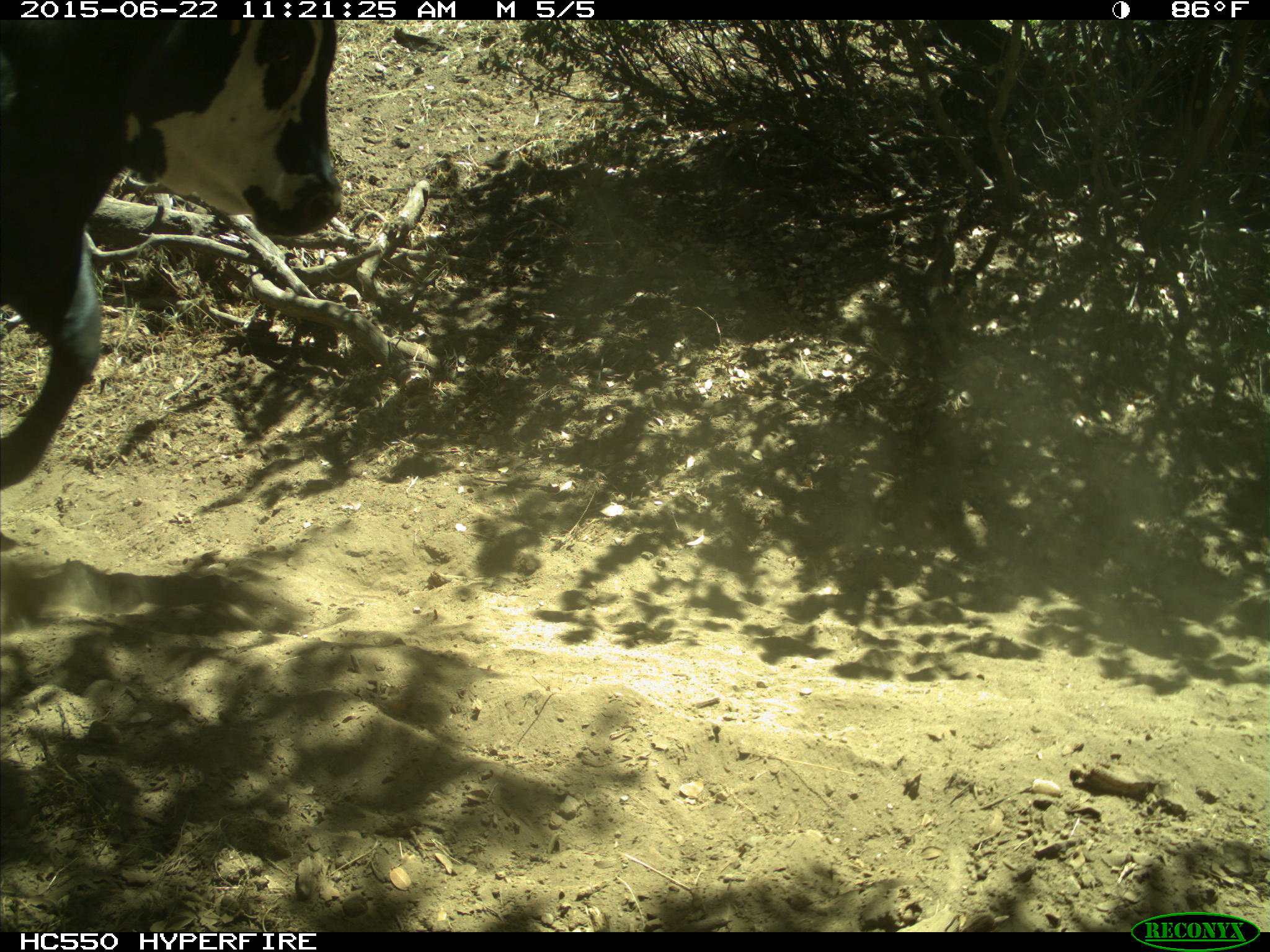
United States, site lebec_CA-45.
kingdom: Animalia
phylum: Chordata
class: Mammalia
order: Artiodactyla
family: Bovidae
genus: Bos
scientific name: Bos taurus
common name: domestic cow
Bos taurus (domestic cow).